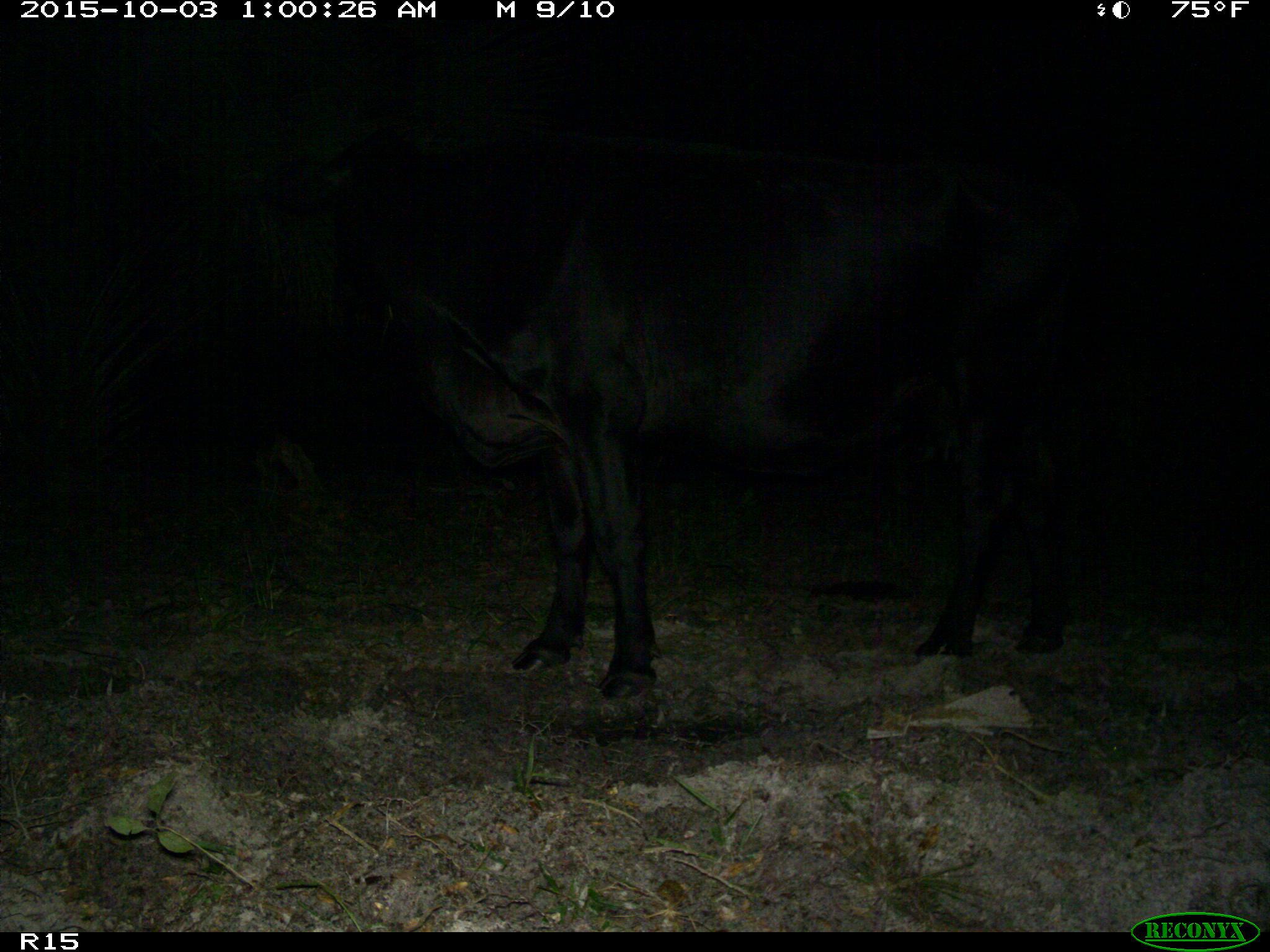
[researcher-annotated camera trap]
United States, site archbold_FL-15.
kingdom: Animalia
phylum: Chordata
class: Mammalia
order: Artiodactyla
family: Bovidae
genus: Bos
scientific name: Bos taurus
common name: domestic cow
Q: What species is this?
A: Bos taurus (domestic cow).